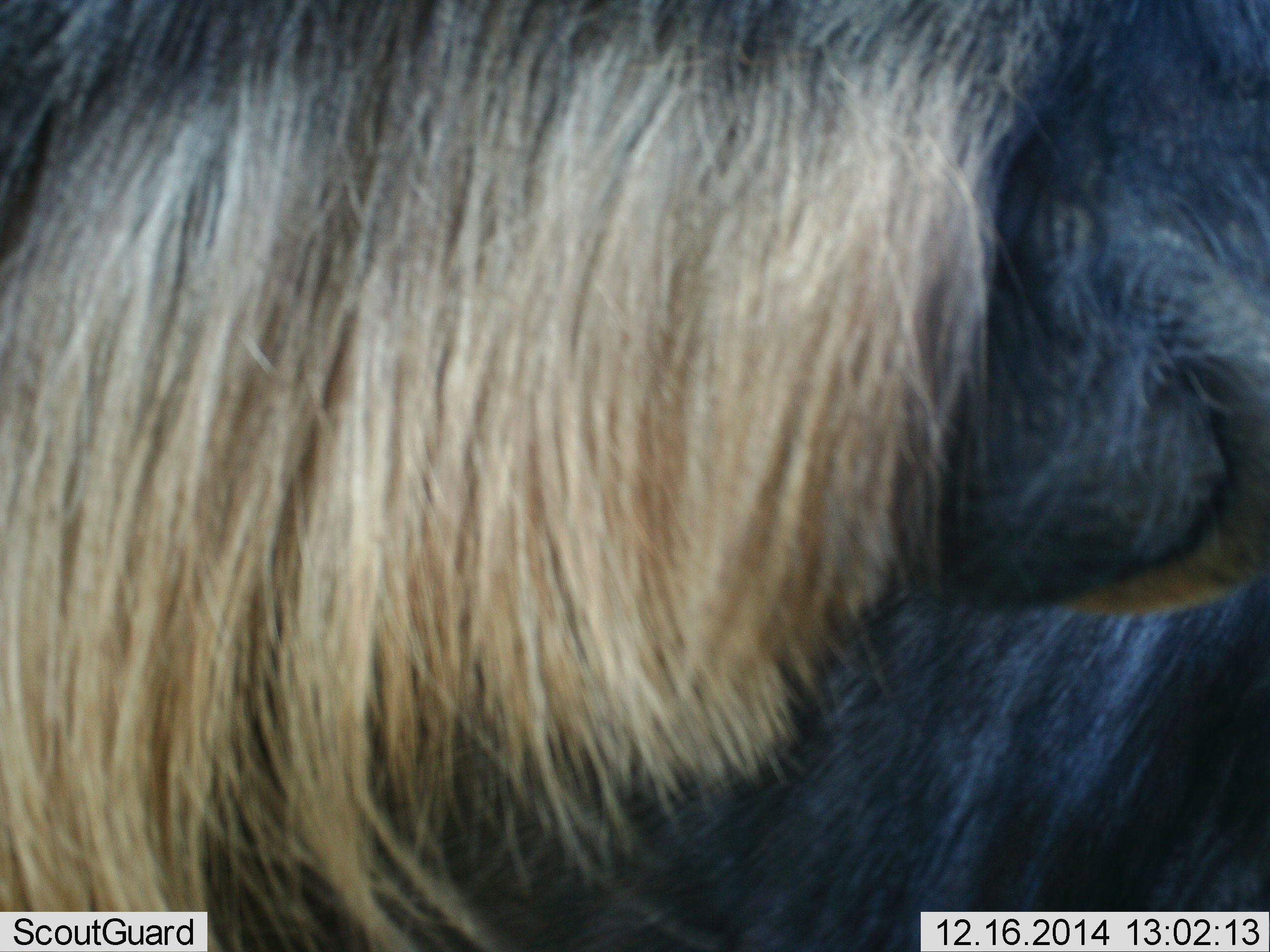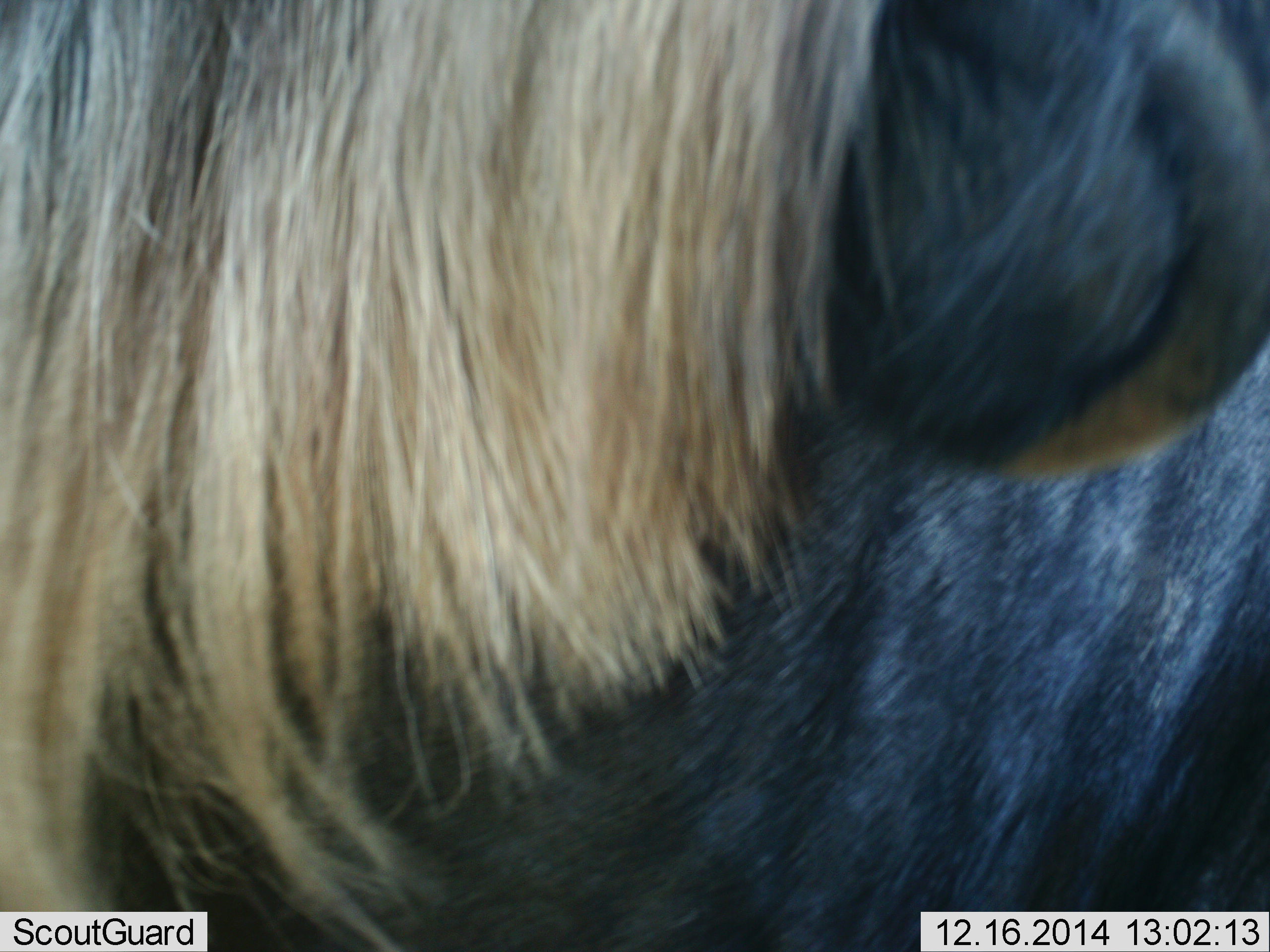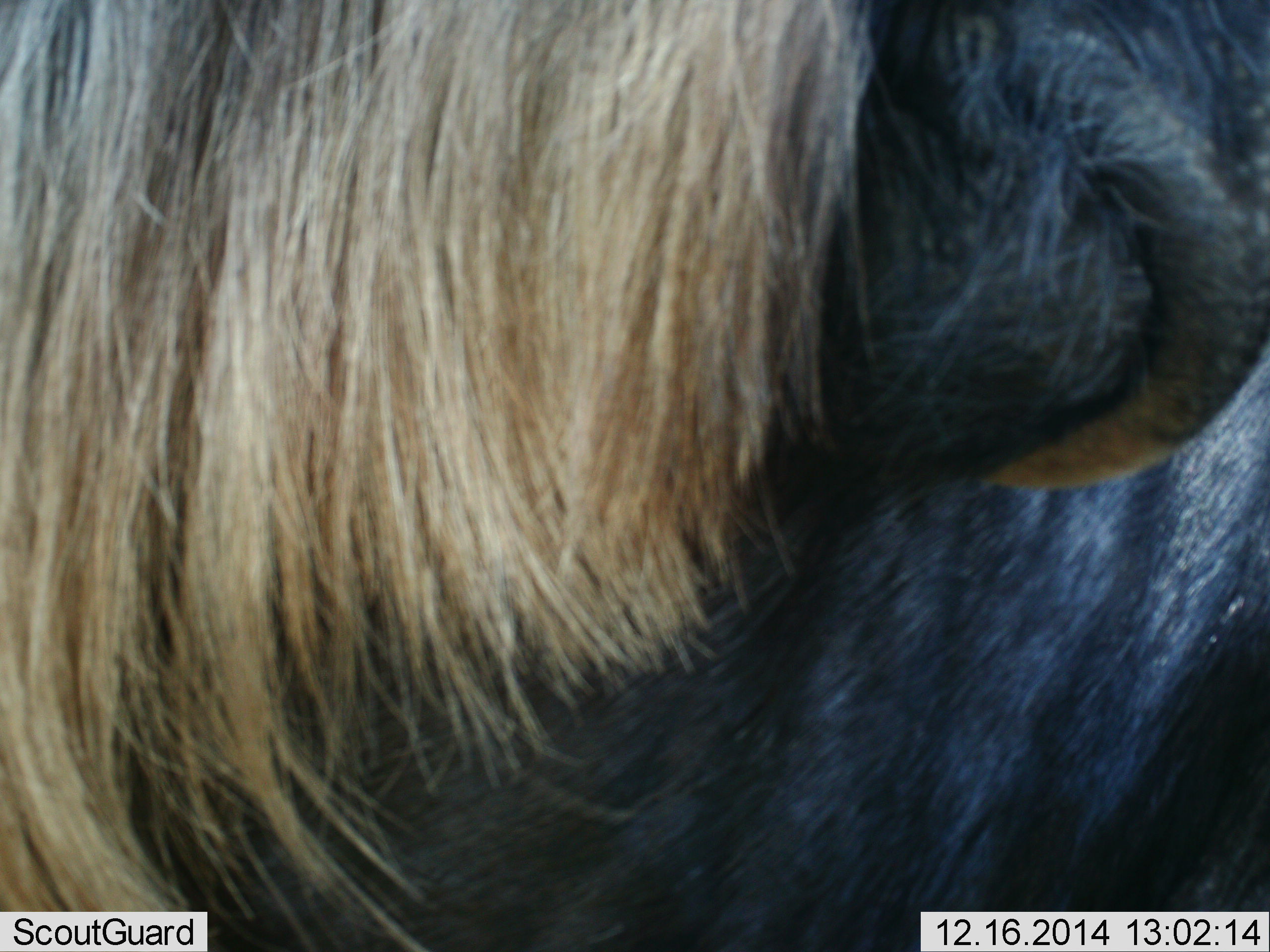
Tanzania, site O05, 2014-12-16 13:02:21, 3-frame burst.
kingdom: Animalia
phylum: Chordata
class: Mammalia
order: Artiodactyla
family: Bovidae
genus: Connochaetes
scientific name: Connochaetes taurinus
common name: blue wildebeest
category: wildebeest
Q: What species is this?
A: Wildebeest (blue wildebeest) (Connochaetes taurinus).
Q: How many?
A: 1.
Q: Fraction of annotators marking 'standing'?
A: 100%.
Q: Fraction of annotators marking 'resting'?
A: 0%.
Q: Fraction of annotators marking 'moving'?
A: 0%.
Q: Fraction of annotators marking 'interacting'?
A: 0%.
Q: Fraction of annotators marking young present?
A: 0%.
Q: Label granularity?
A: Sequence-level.